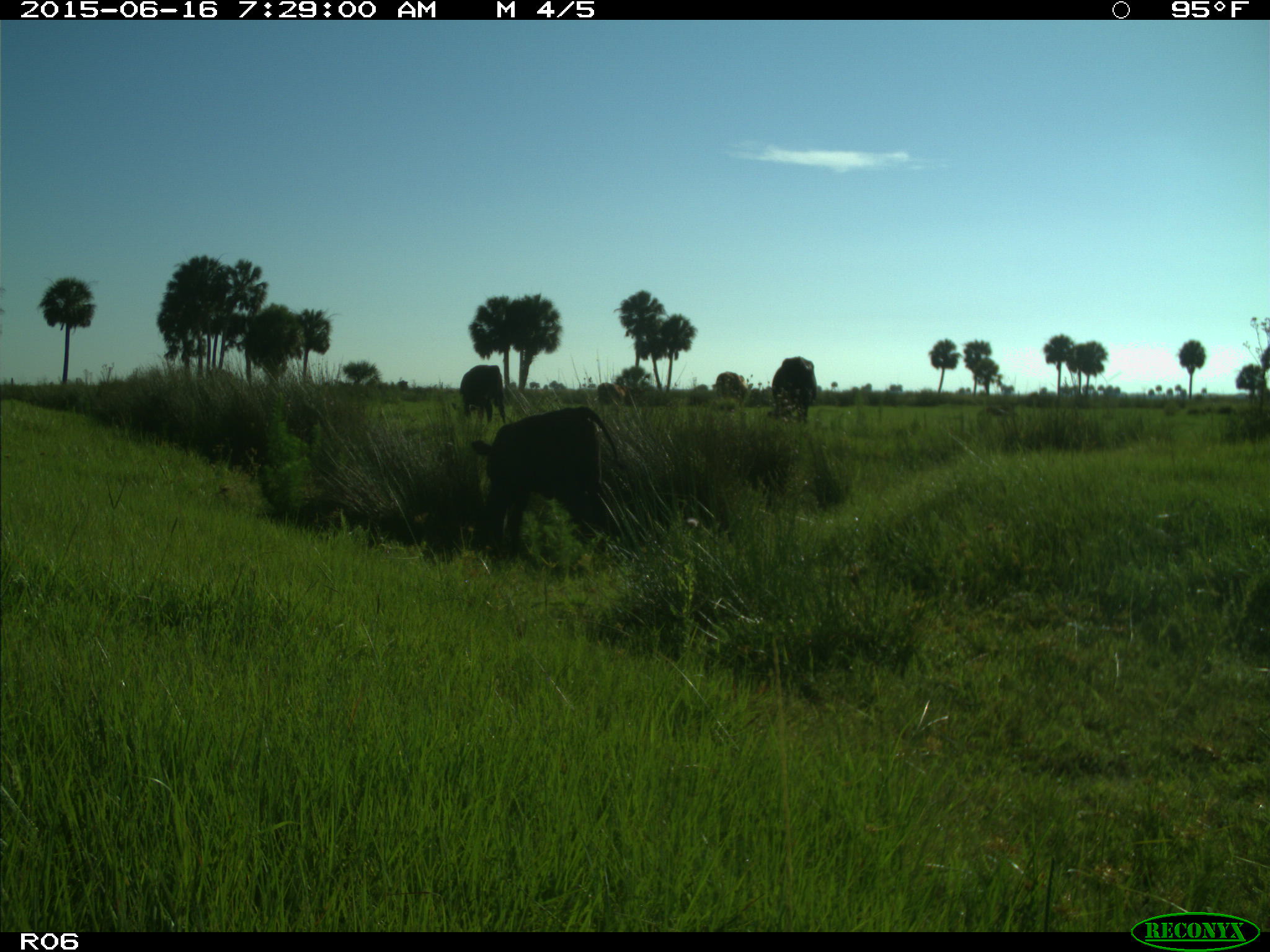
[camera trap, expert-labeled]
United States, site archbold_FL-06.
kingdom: Animalia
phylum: Chordata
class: Mammalia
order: Artiodactyla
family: Bovidae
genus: Bos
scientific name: Bos taurus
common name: domestic cow